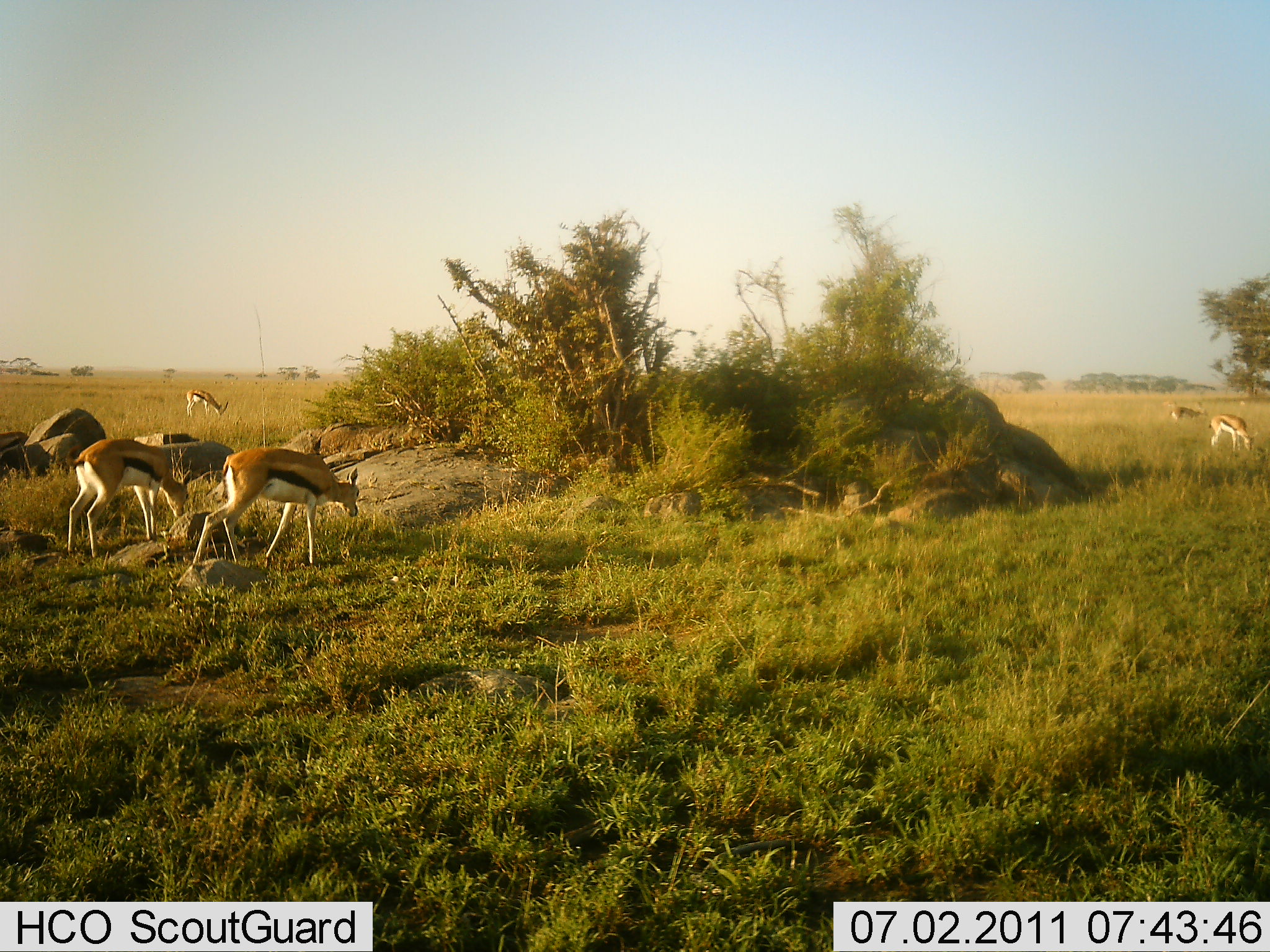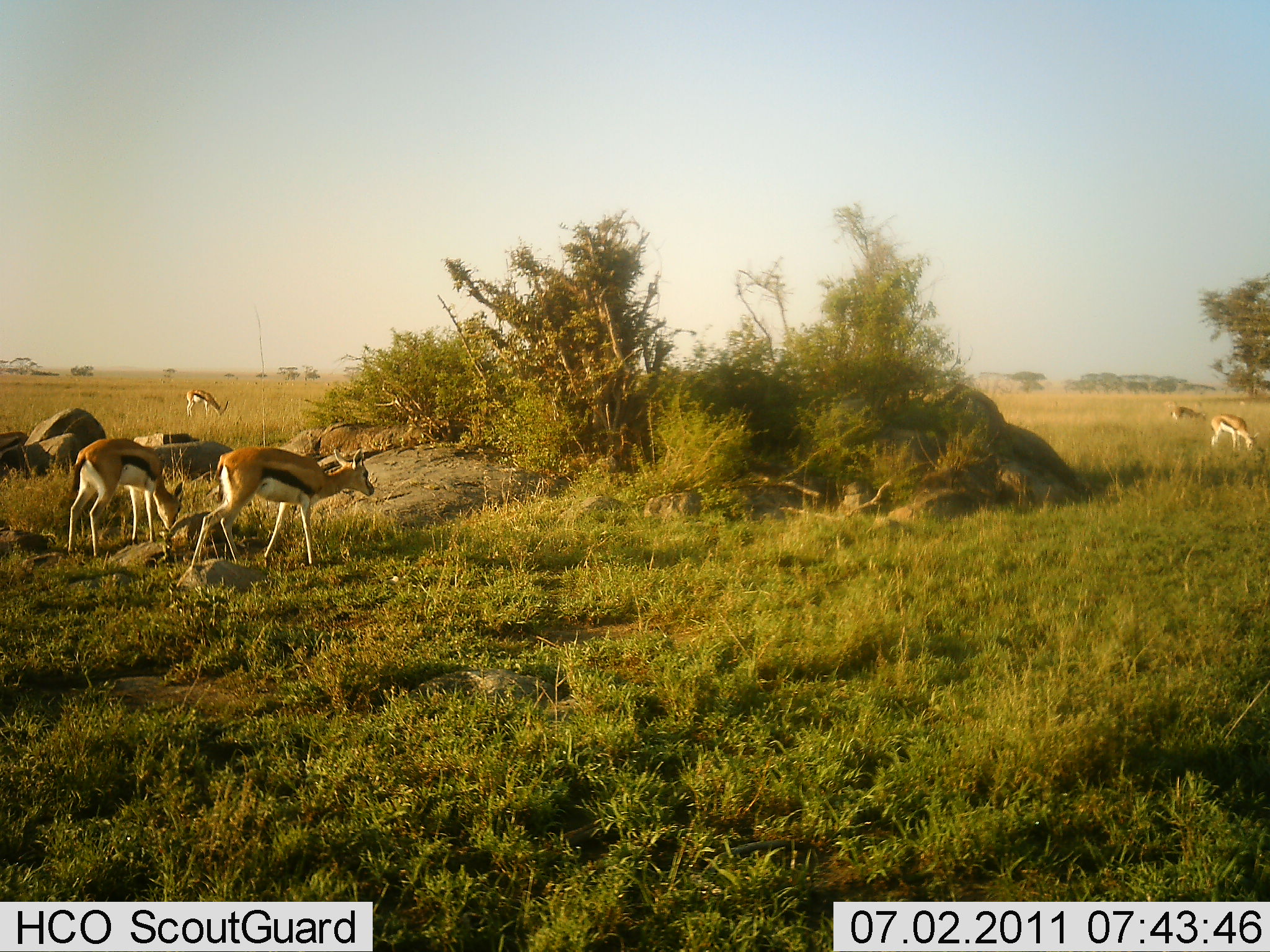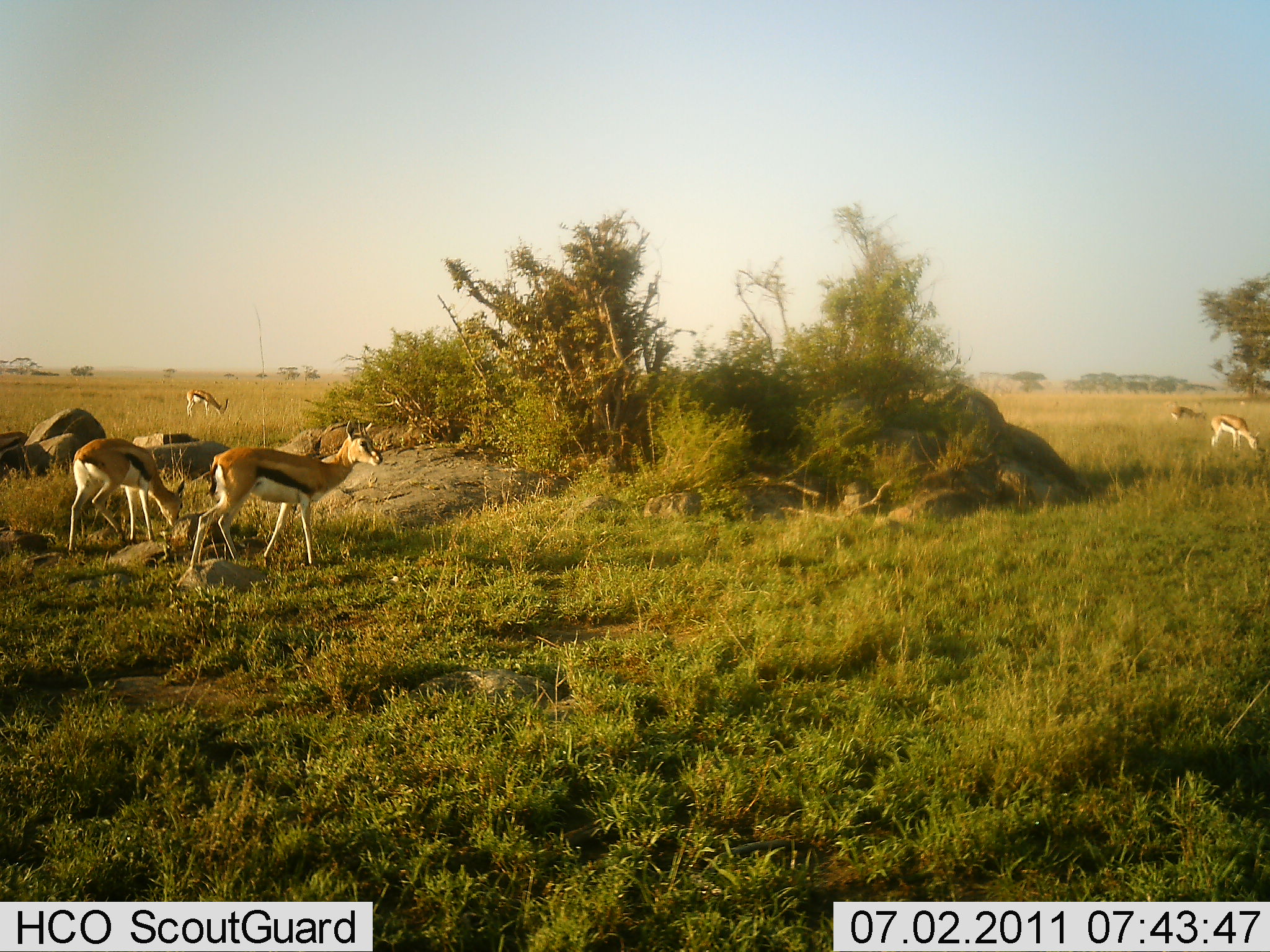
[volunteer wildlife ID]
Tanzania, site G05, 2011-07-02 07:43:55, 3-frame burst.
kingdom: Animalia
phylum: Chordata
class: Mammalia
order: Artiodactyla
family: Bovidae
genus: Eudorcas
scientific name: Eudorcas thomsonii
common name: thomson's gazelle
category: gazellethomsons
Gazellethomsons (thomson's gazelle) (Eudorcas thomsonii), count 5. Behavior (volunteer vote fractions): standing 50%, resting 0%, moving 0%, interacting 0%. Young present (vote fraction): 0%. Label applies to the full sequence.